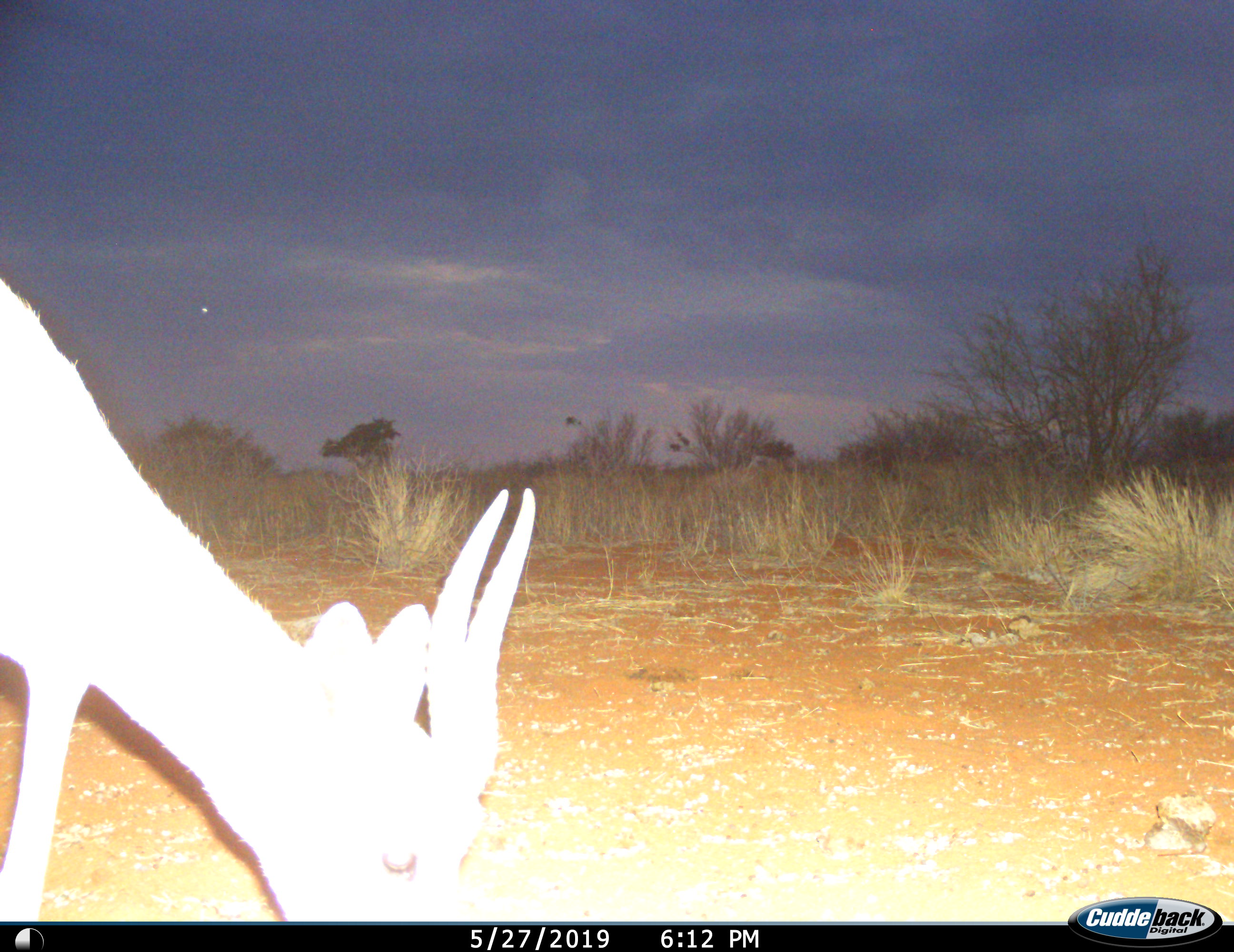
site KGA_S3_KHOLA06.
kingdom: Animalia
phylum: Chordata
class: Mammalia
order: Artiodactyla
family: Bovidae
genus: Antidorcas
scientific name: Antidorcas marsupialis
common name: springbok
Springbok (Antidorcas marsupialis), count 1. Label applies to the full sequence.